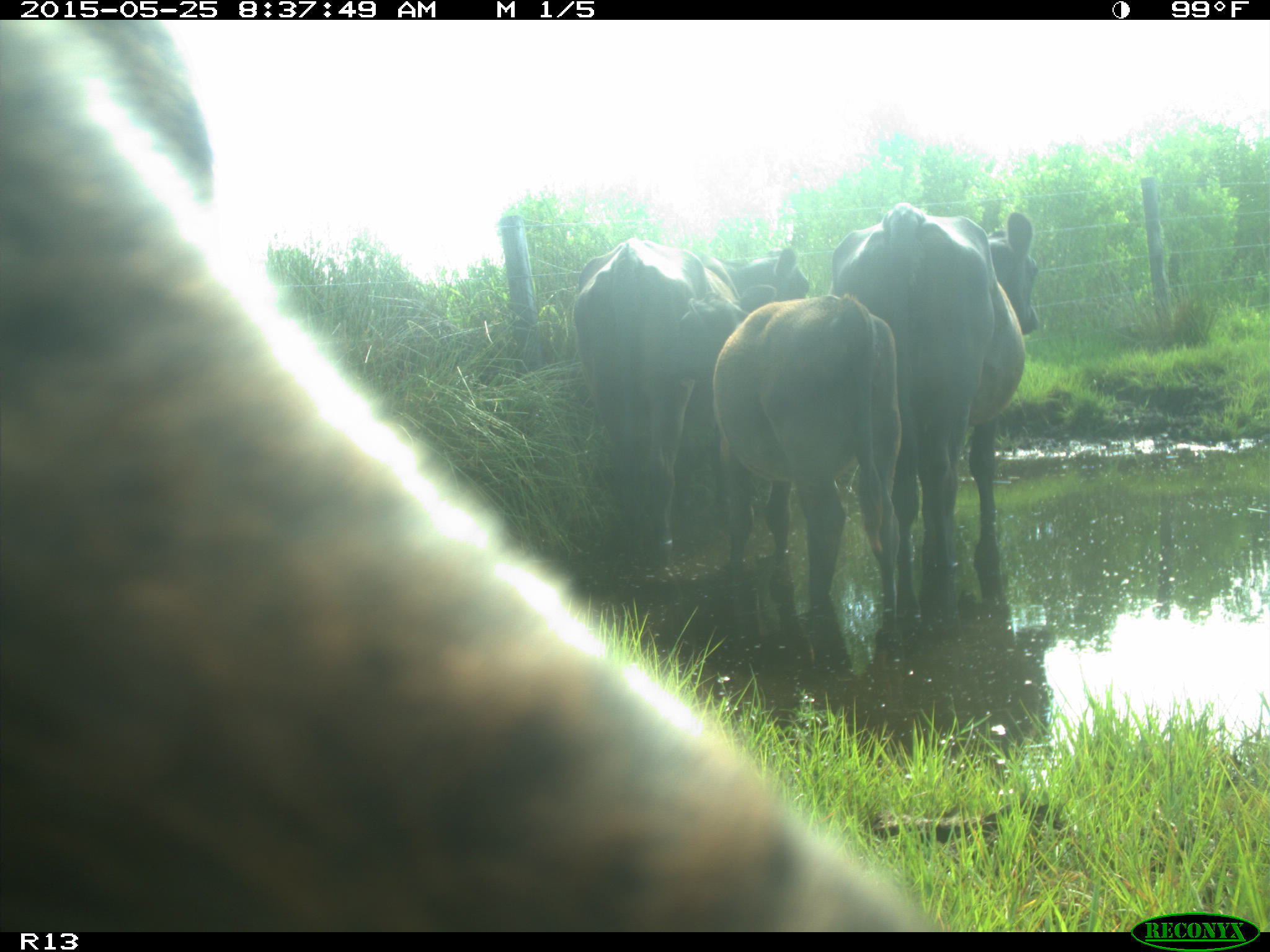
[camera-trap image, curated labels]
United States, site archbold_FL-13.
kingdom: Animalia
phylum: Chordata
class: Mammalia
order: Artiodactyla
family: Bovidae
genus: Bos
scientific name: Bos taurus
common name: domestic cow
Bos taurus (domestic cow).